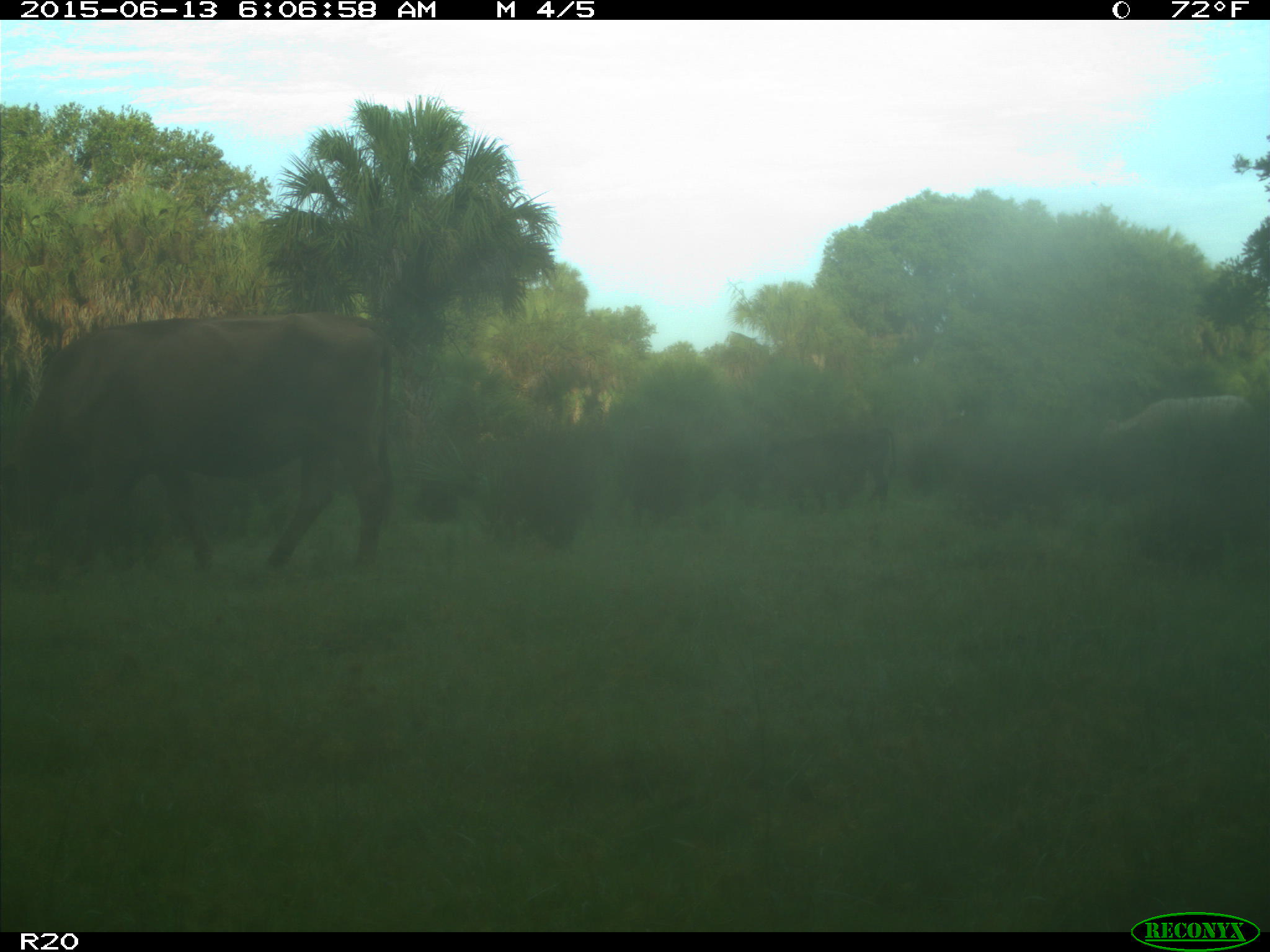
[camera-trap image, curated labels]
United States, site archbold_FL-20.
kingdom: Animalia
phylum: Chordata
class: Mammalia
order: Artiodactyla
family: Bovidae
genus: Bos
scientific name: Bos taurus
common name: domestic cow